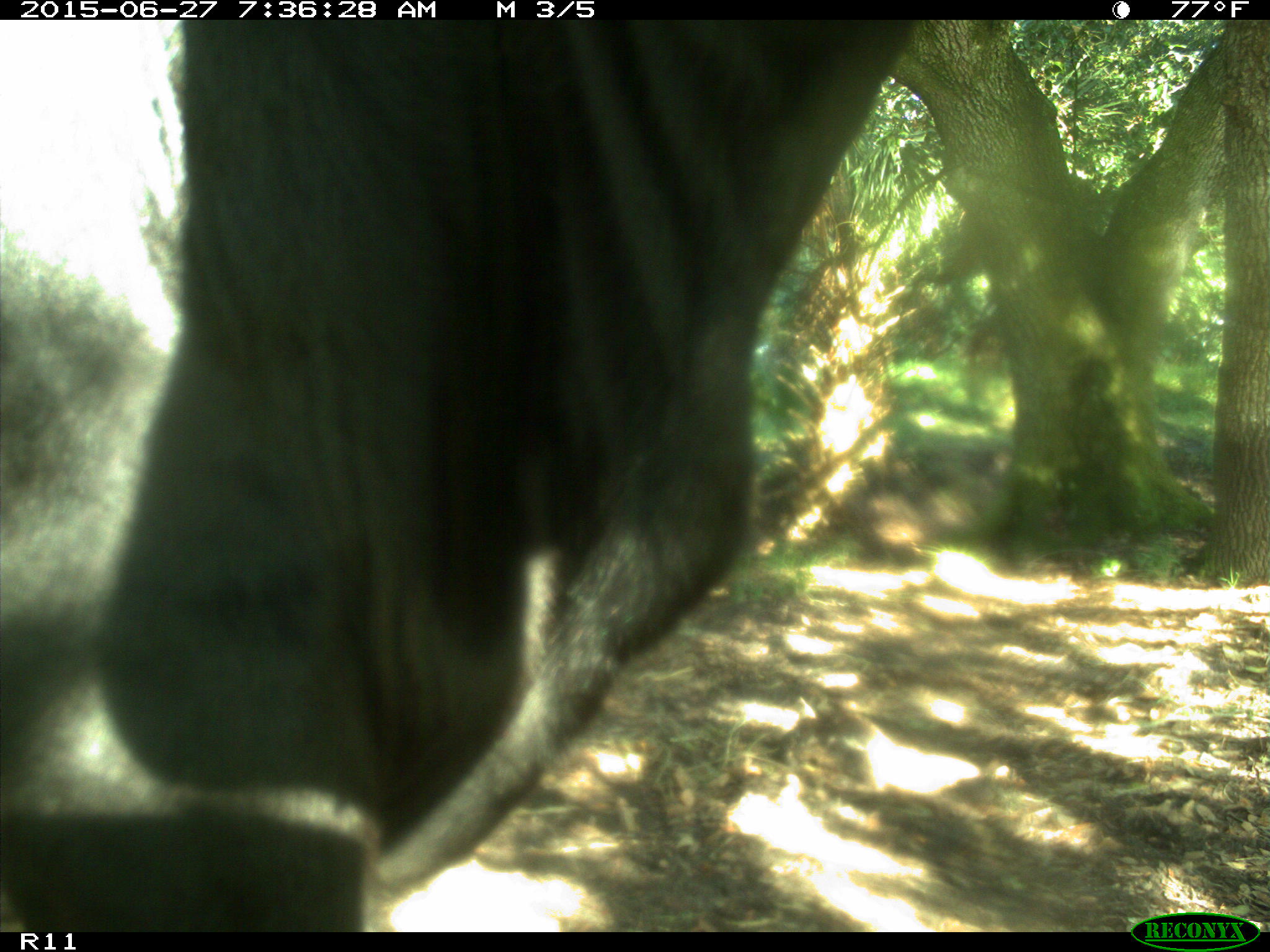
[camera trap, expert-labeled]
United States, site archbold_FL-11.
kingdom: Animalia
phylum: Chordata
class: Mammalia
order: Artiodactyla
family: Bovidae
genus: Bos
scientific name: Bos taurus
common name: domestic cow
Bos taurus (domestic cow).